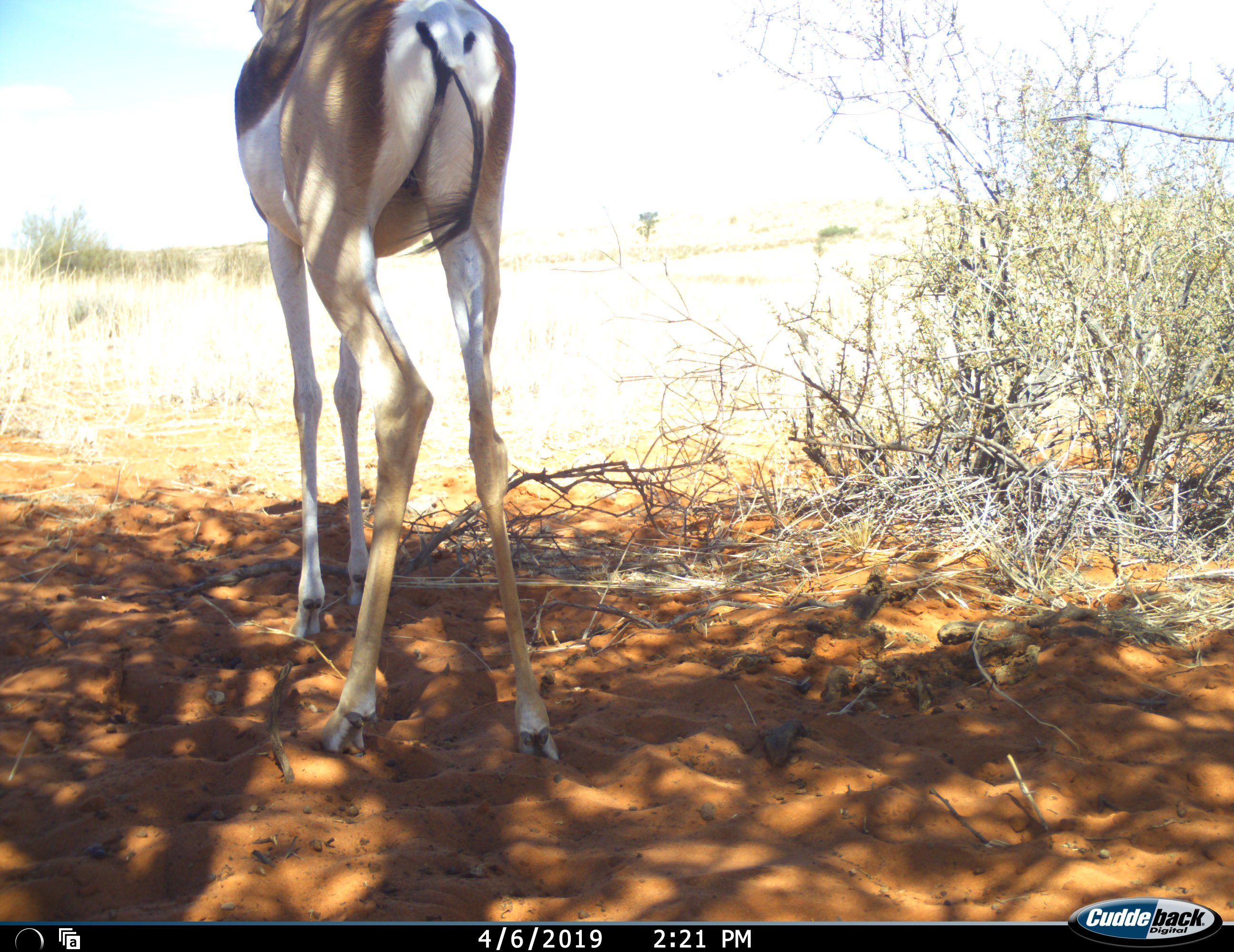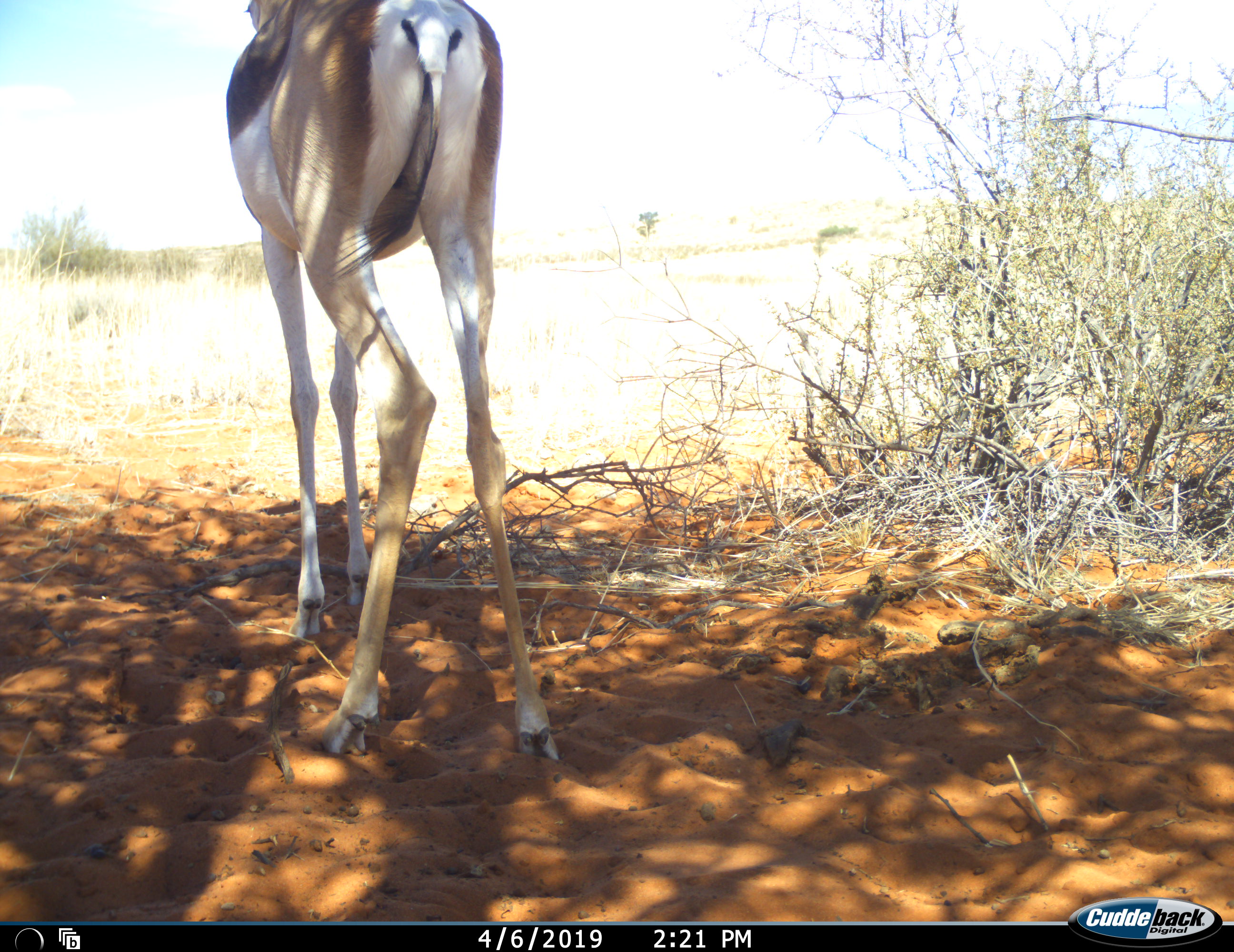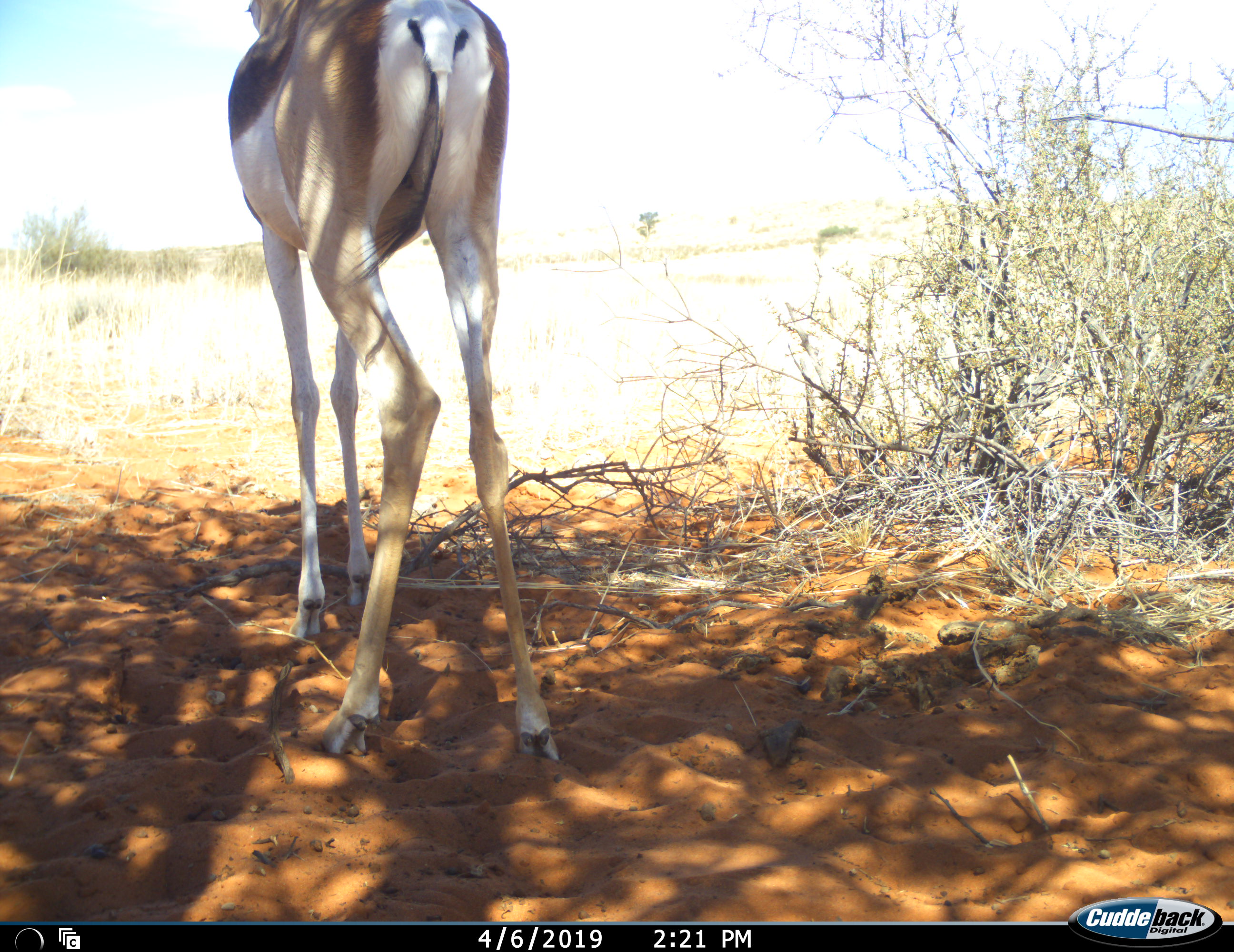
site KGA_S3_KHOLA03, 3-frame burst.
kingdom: Animalia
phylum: Chordata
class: Mammalia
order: Artiodactyla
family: Bovidae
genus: Antidorcas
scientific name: Antidorcas marsupialis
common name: springbok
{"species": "springbok (Antidorcas marsupialis)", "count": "1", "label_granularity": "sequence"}